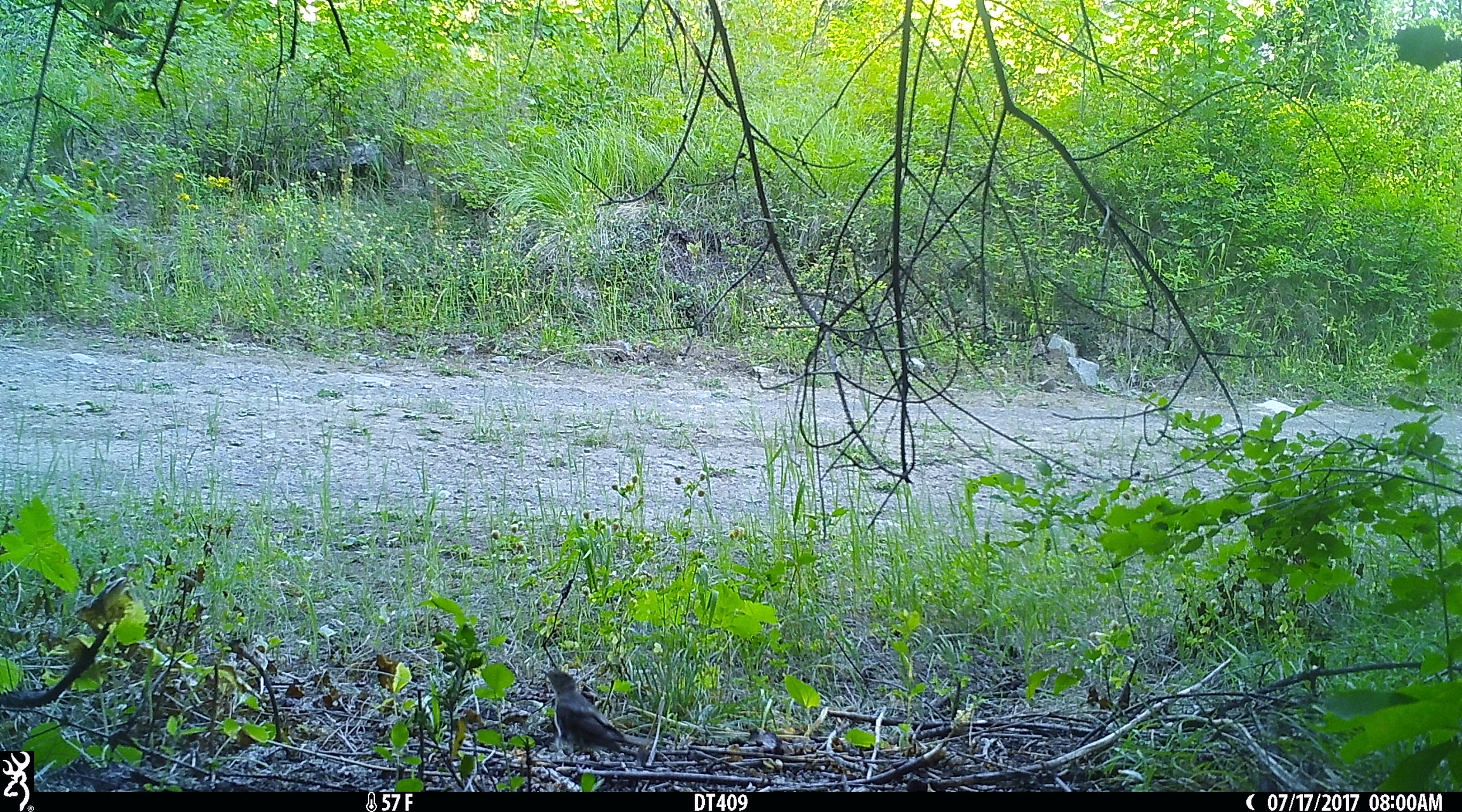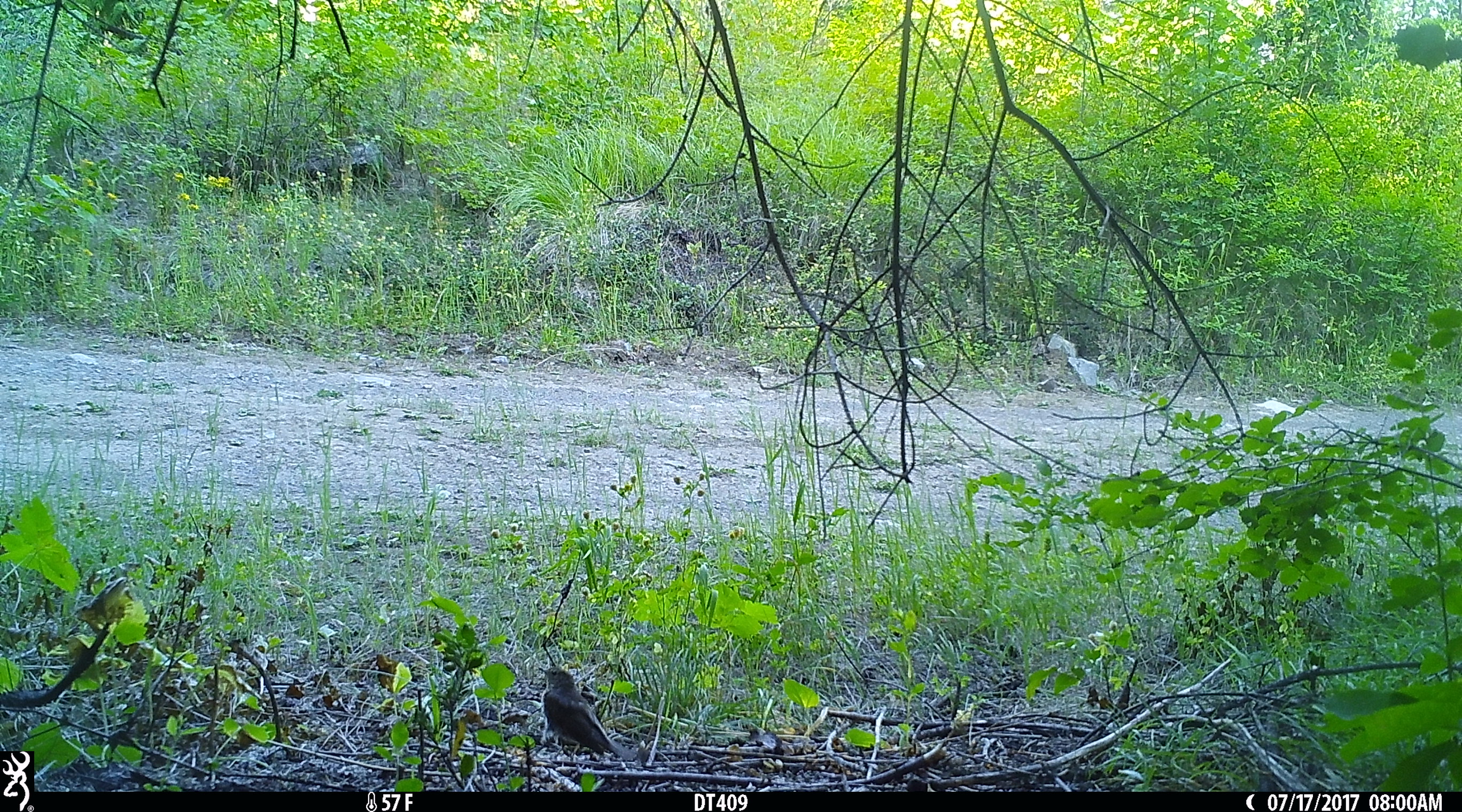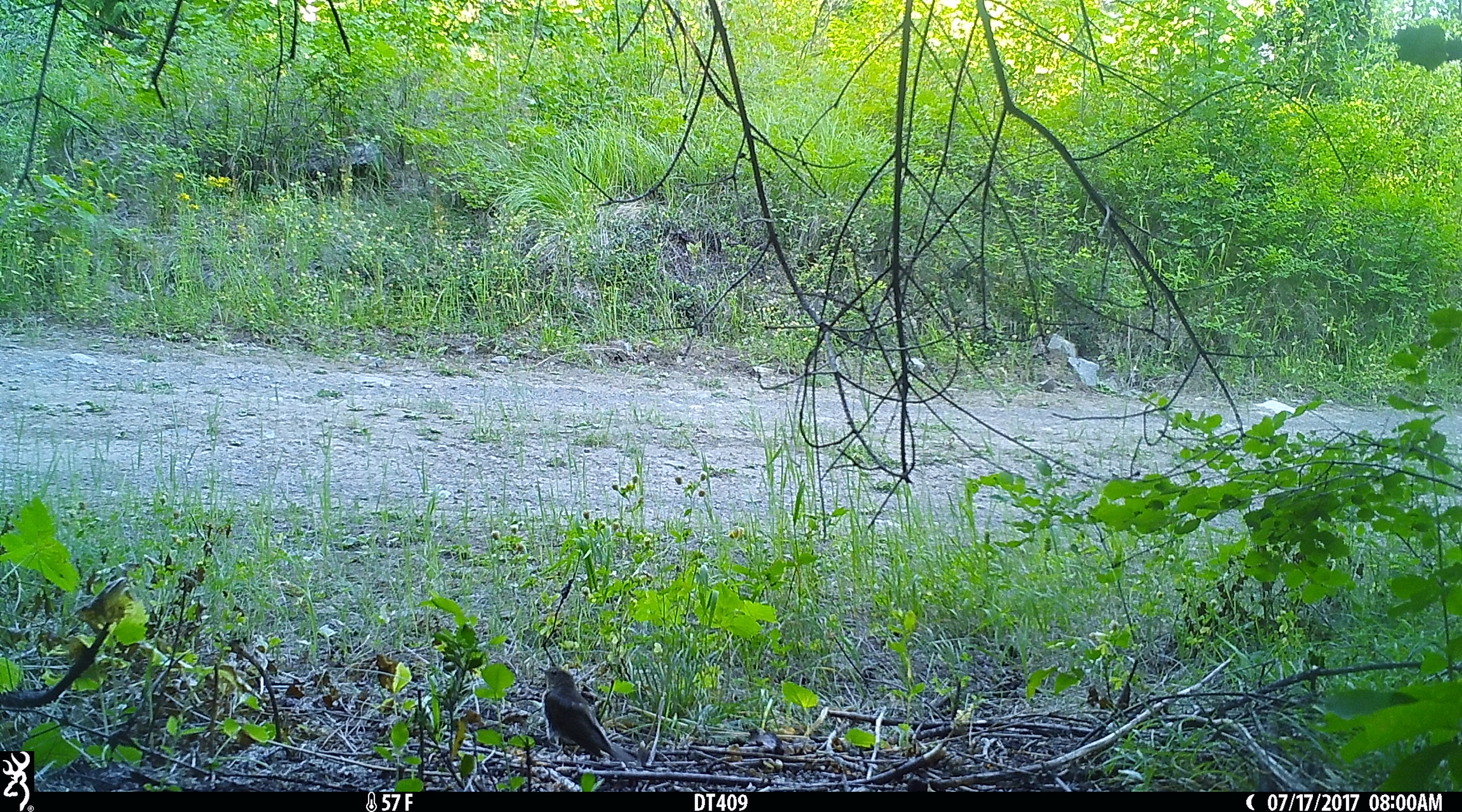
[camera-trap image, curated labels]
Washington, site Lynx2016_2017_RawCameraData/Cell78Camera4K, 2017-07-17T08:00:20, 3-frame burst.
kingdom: Animalia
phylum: Chordata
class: Aves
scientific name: Aves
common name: birds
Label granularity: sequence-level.